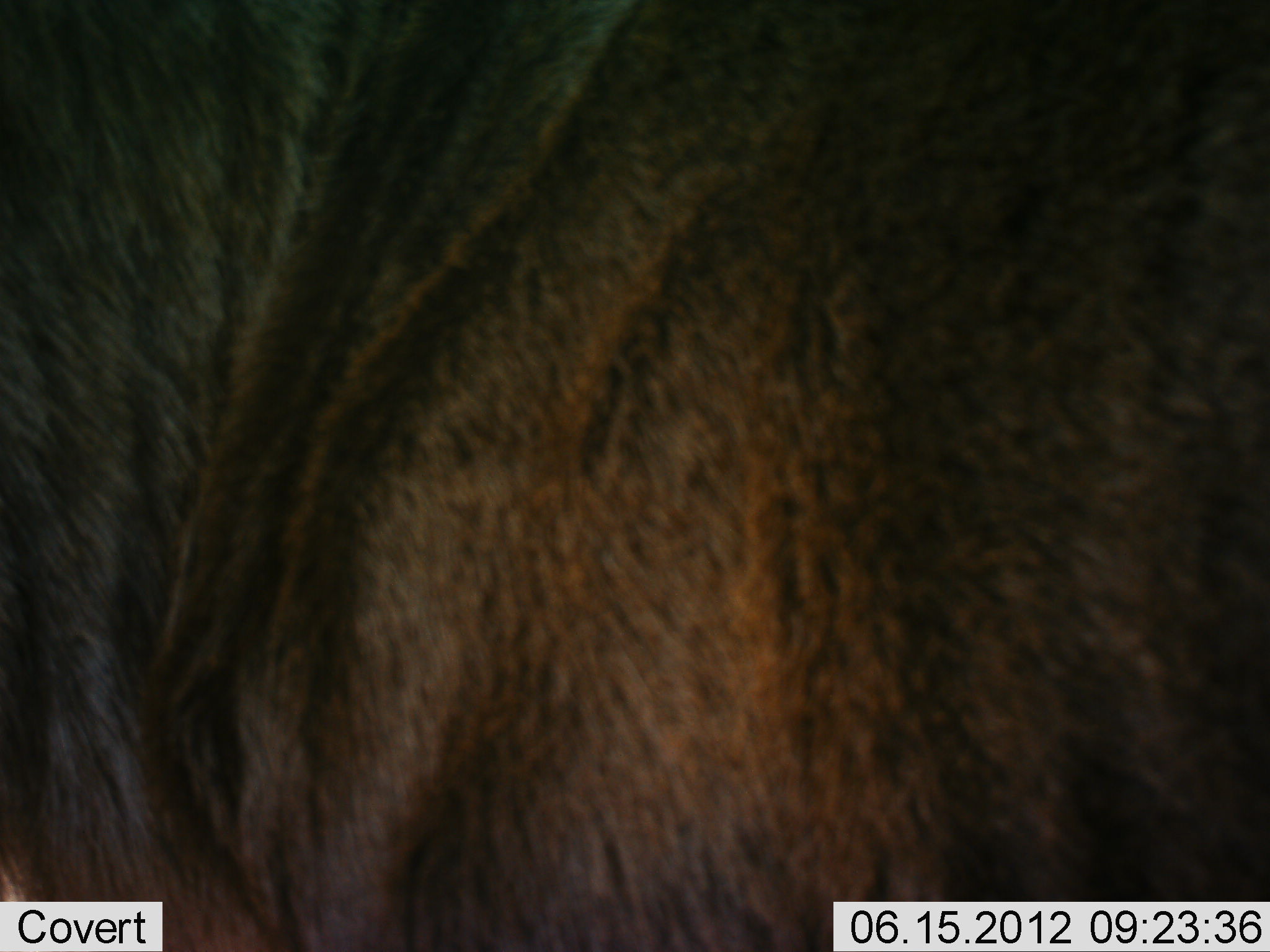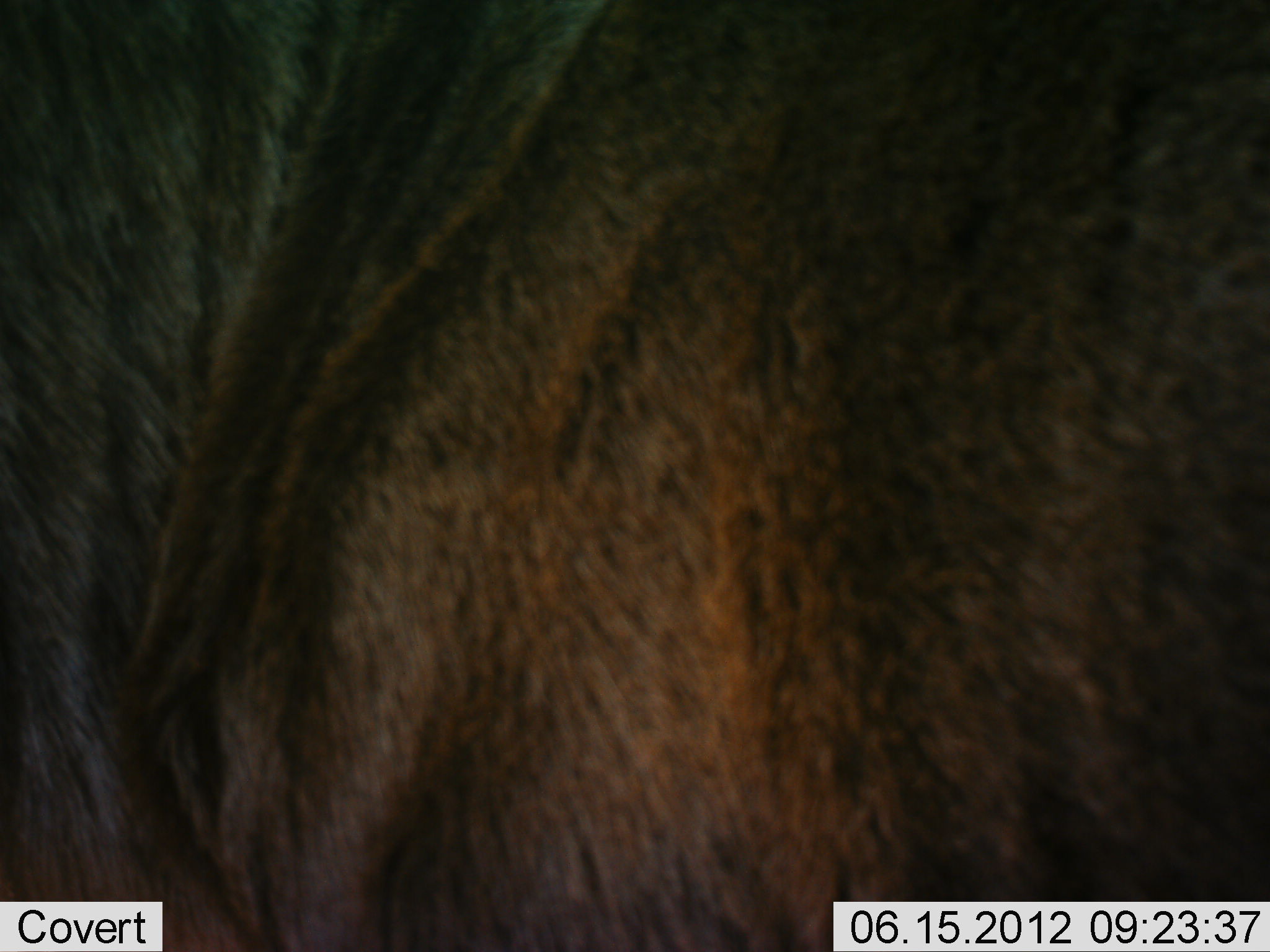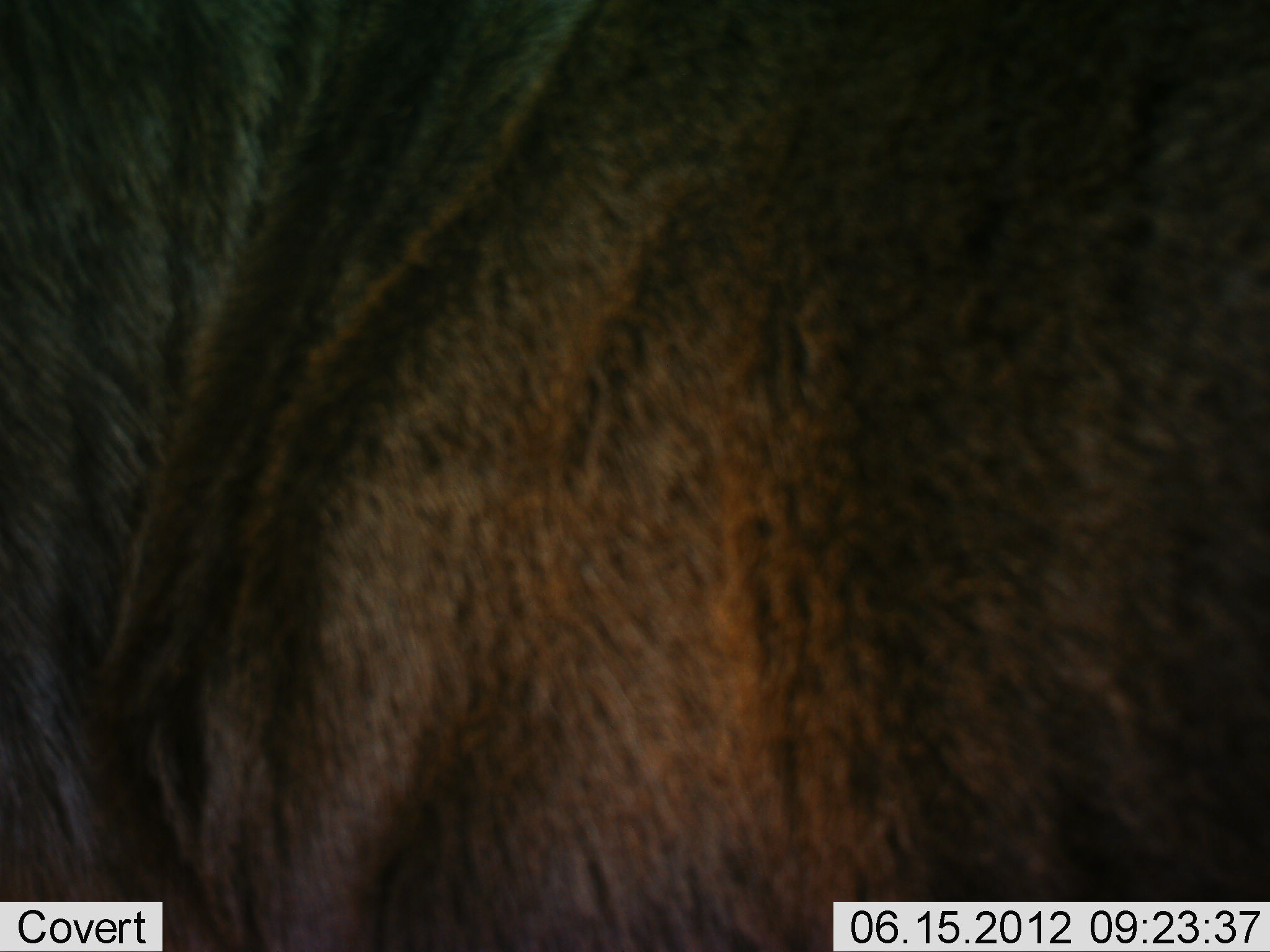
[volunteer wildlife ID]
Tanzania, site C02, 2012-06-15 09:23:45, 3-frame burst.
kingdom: Animalia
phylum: Chordata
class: Mammalia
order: Artiodactyla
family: Bovidae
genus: Connochaetes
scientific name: Connochaetes taurinus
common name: blue wildebeest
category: wildebeest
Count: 1.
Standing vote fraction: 90%.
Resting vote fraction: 0%.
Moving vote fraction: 10%.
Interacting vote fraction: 0%.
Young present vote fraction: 0%.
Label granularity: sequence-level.